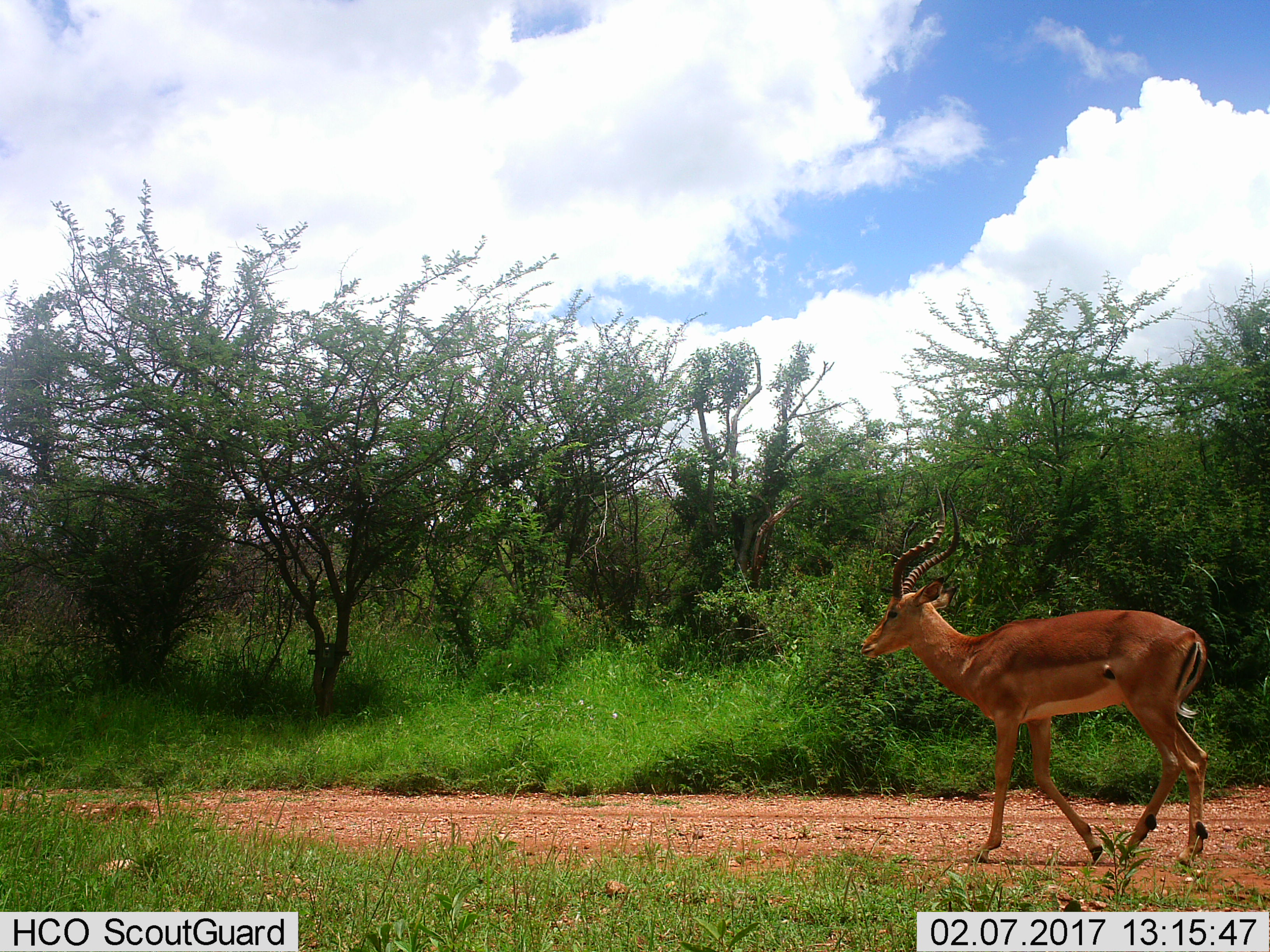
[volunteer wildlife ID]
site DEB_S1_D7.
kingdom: Animalia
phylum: Chordata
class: Mammalia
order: Artiodactyla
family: Bovidae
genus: Aepyceros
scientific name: Aepyceros melampus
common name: impala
Impala (Aepyceros melampus), count 1. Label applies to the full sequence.